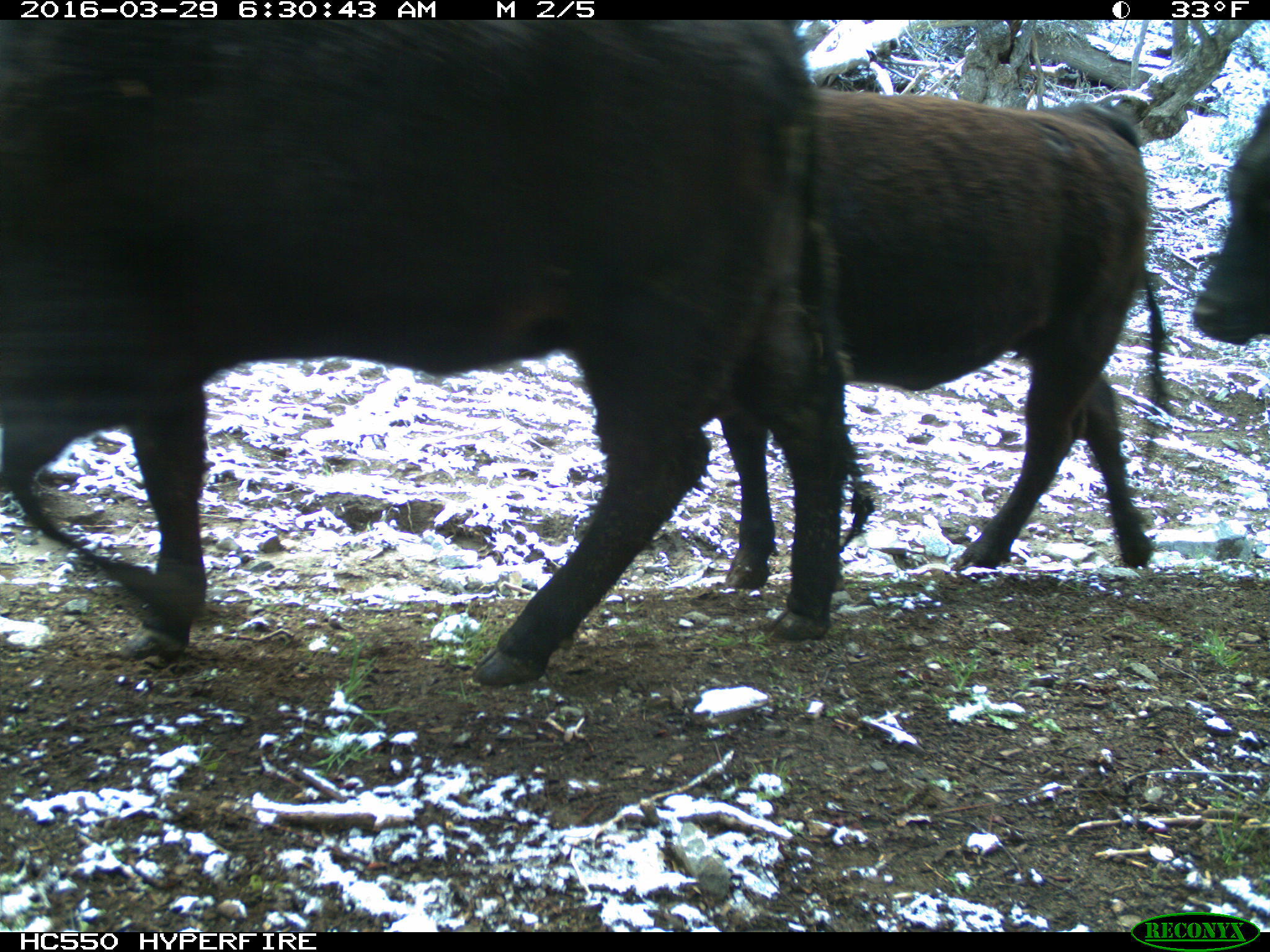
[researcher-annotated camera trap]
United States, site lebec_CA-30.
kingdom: Animalia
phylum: Chordata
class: Mammalia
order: Artiodactyla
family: Bovidae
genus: Bos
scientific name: Bos taurus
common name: domestic cow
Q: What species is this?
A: Bos taurus (domestic cow).